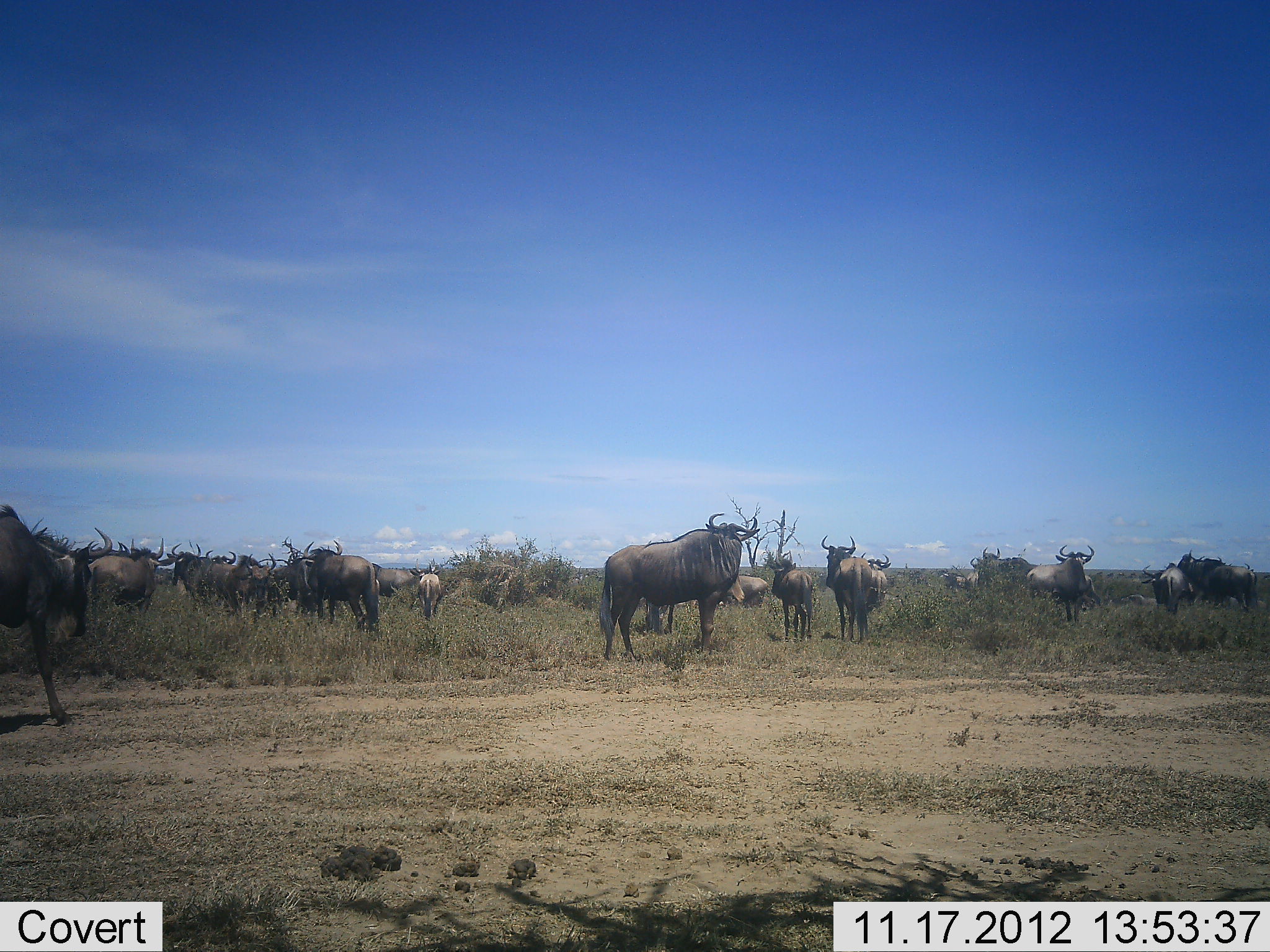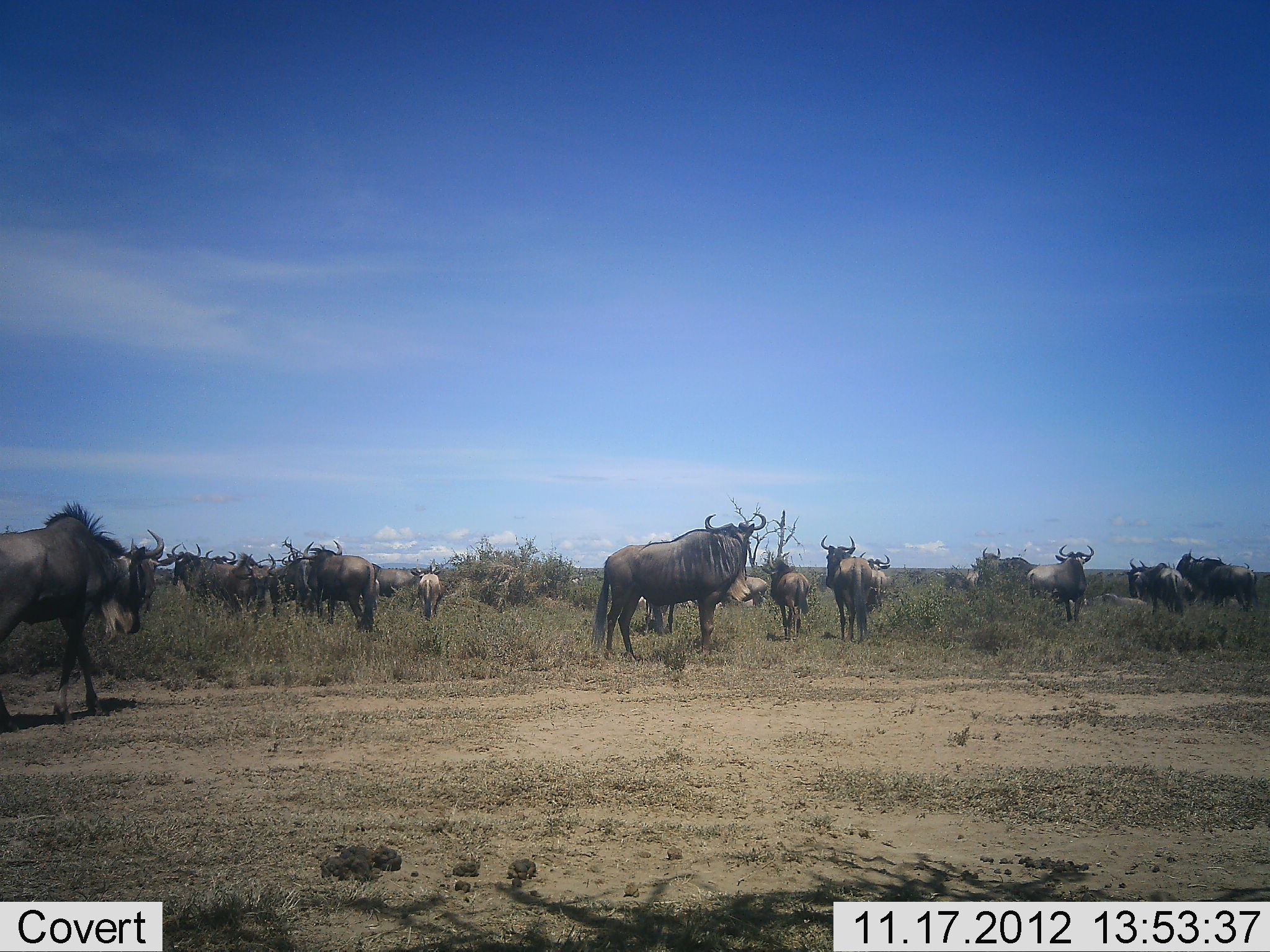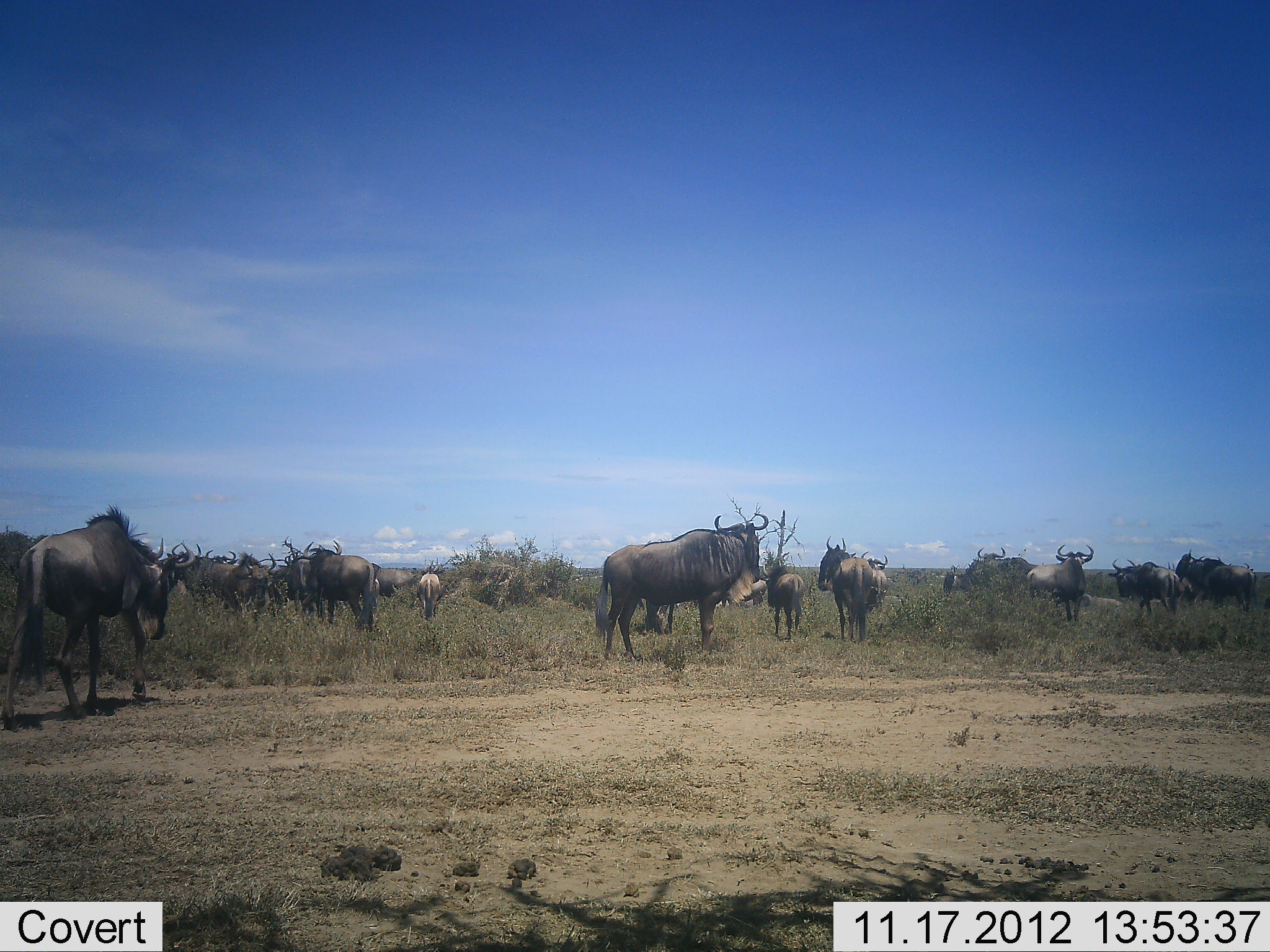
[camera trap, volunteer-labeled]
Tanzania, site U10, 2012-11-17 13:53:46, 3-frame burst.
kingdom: Animalia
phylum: Chordata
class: Mammalia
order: Artiodactyla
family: Bovidae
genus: Connochaetes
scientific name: Connochaetes taurinus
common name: blue wildebeest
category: wildebeest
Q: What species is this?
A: Wildebeest (blue wildebeest) (Connochaetes taurinus).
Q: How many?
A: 11-50.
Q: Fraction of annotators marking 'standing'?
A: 90%.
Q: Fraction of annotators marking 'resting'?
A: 10%.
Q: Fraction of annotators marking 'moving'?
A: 80%.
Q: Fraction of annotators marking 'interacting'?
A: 0%.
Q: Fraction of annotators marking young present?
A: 20%.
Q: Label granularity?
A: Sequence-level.